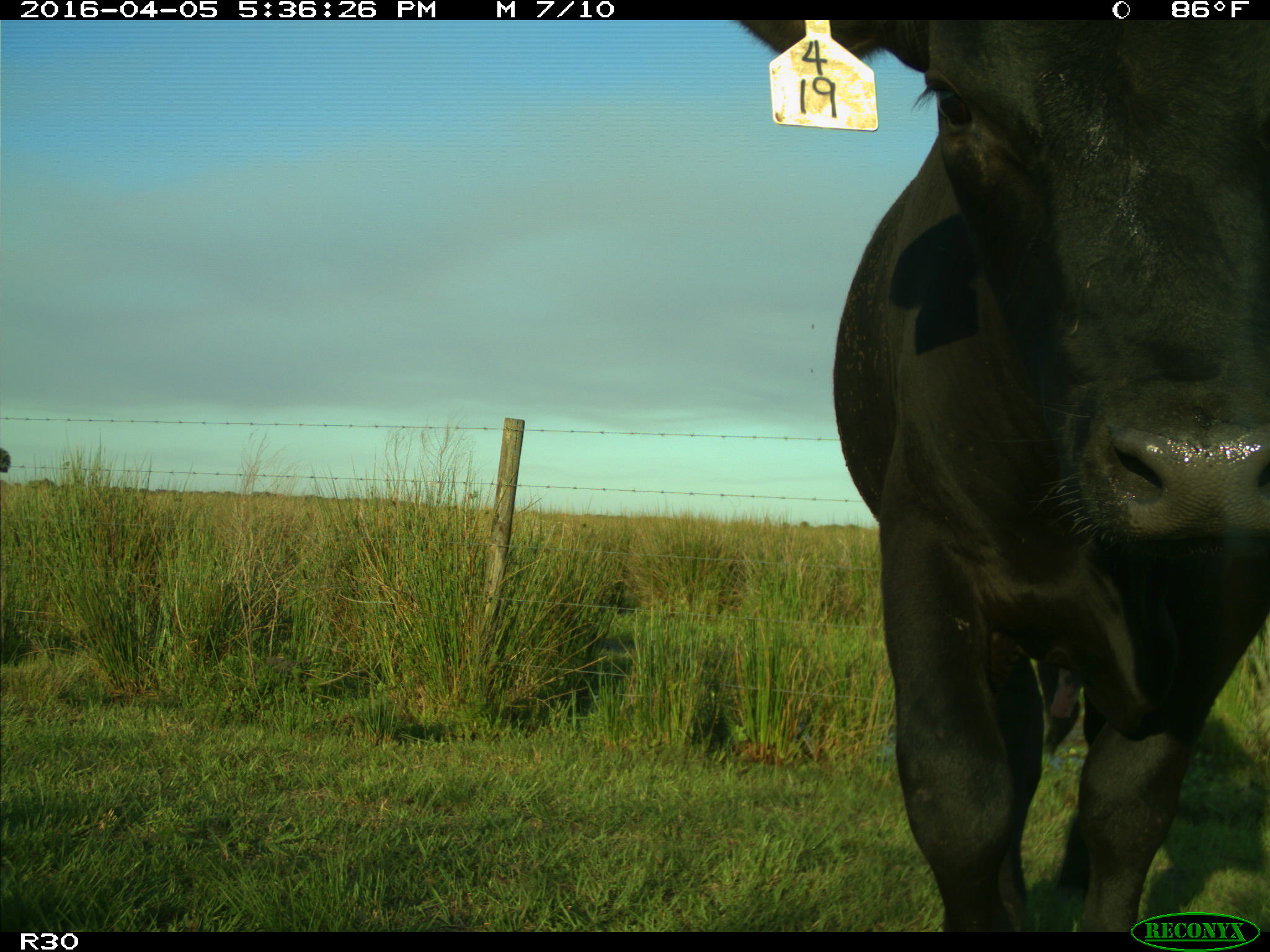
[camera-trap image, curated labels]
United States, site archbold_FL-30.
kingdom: Animalia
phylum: Chordata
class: Mammalia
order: Artiodactyla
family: Bovidae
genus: Bos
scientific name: Bos taurus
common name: domestic cow